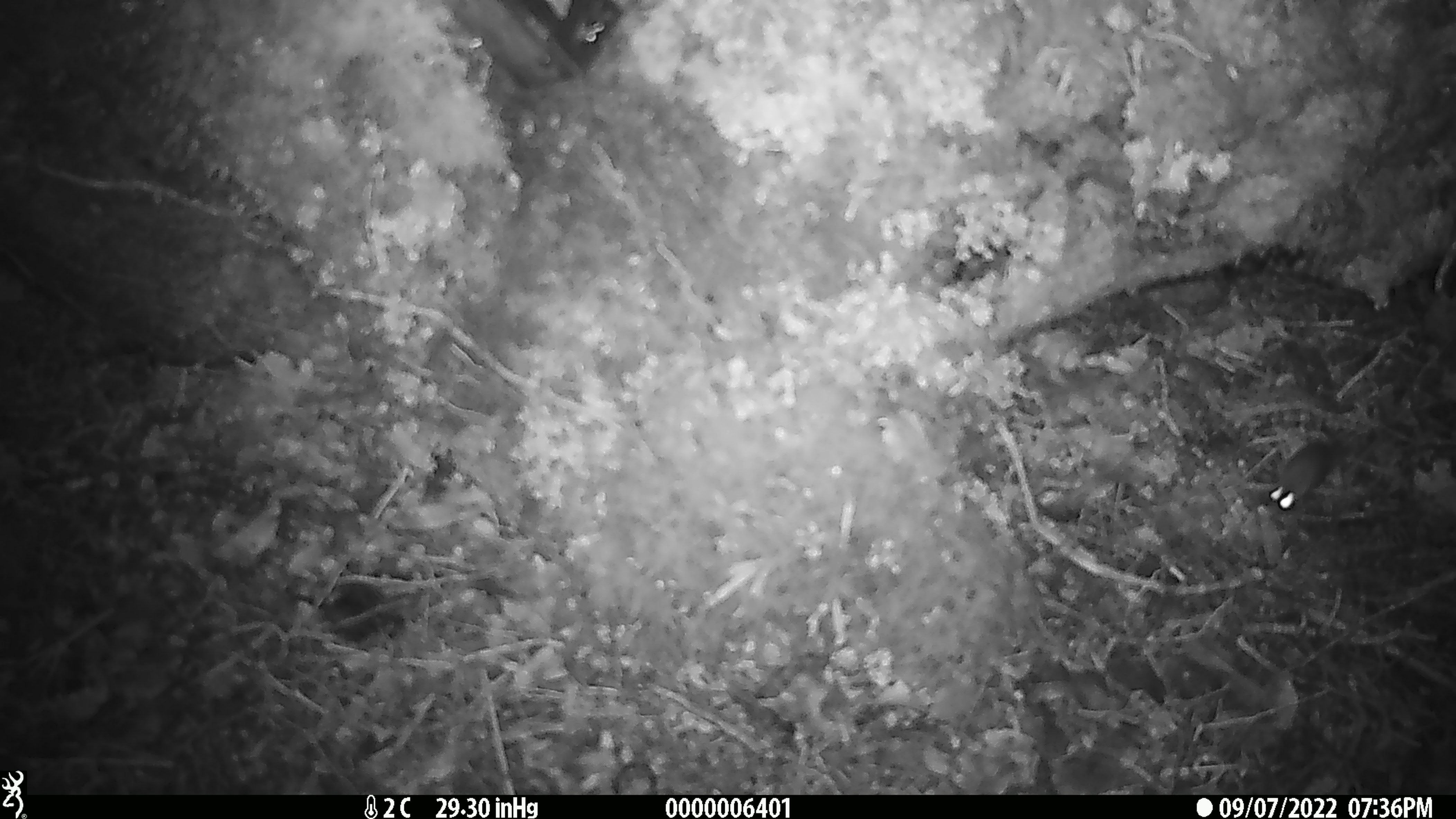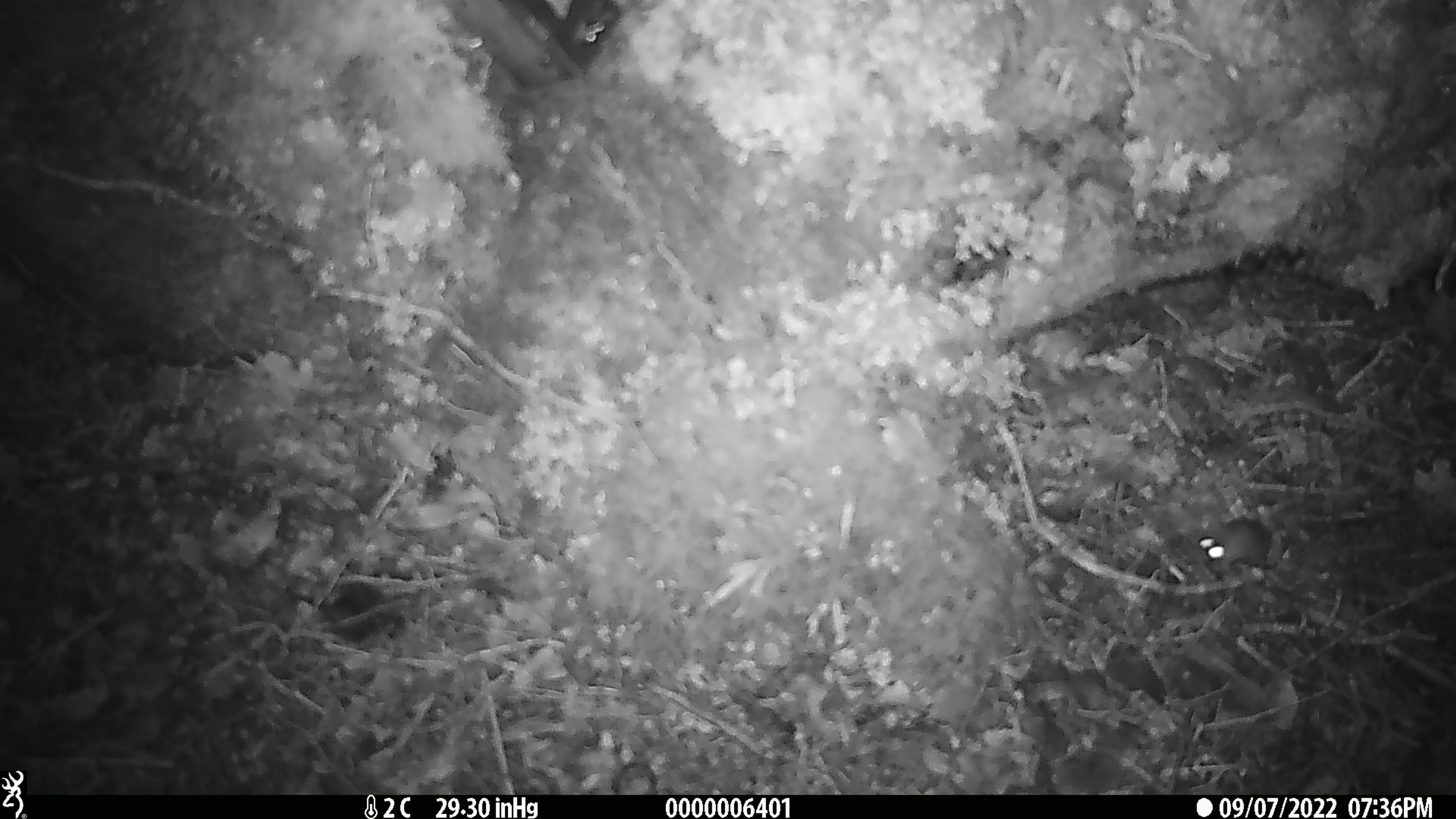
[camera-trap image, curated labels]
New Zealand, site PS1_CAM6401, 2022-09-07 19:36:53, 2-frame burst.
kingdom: Animalia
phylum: Chordata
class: Mammalia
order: Rodentia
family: Muridae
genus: Mus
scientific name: Mus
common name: mouse